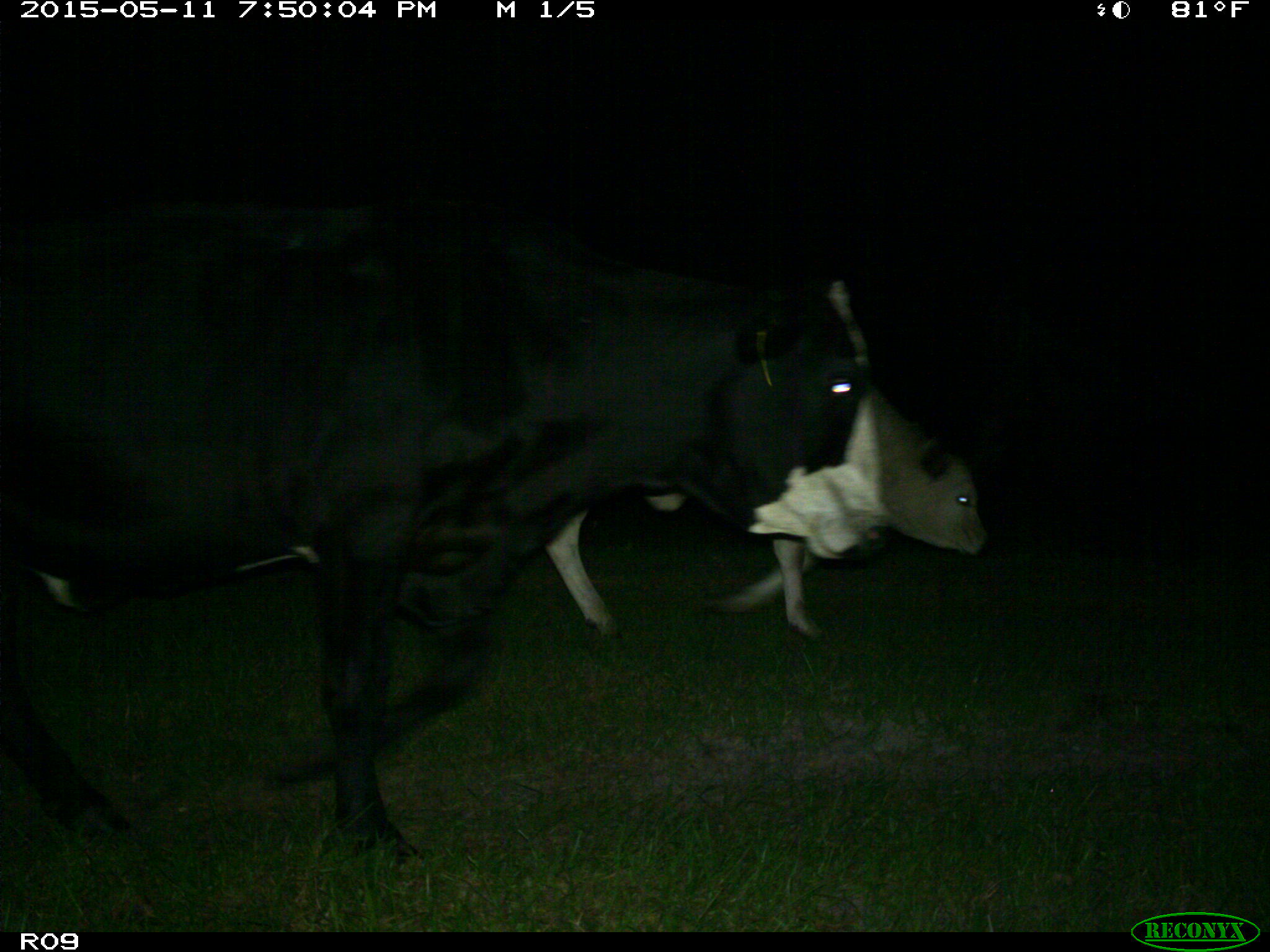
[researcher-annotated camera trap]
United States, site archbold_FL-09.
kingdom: Animalia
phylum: Chordata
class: Mammalia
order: Artiodactyla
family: Bovidae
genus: Bos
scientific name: Bos taurus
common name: domestic cow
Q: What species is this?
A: Bos taurus (domestic cow).